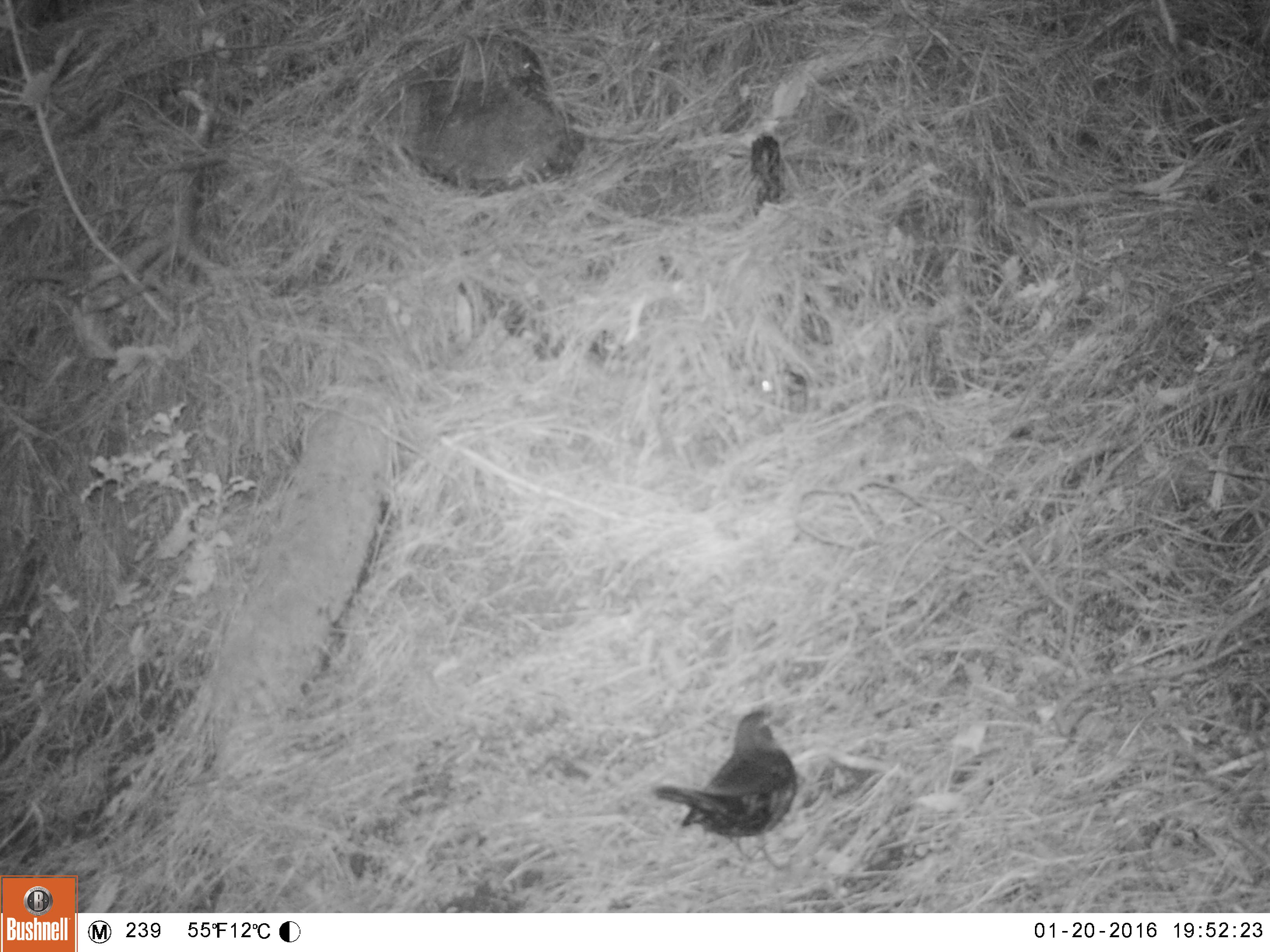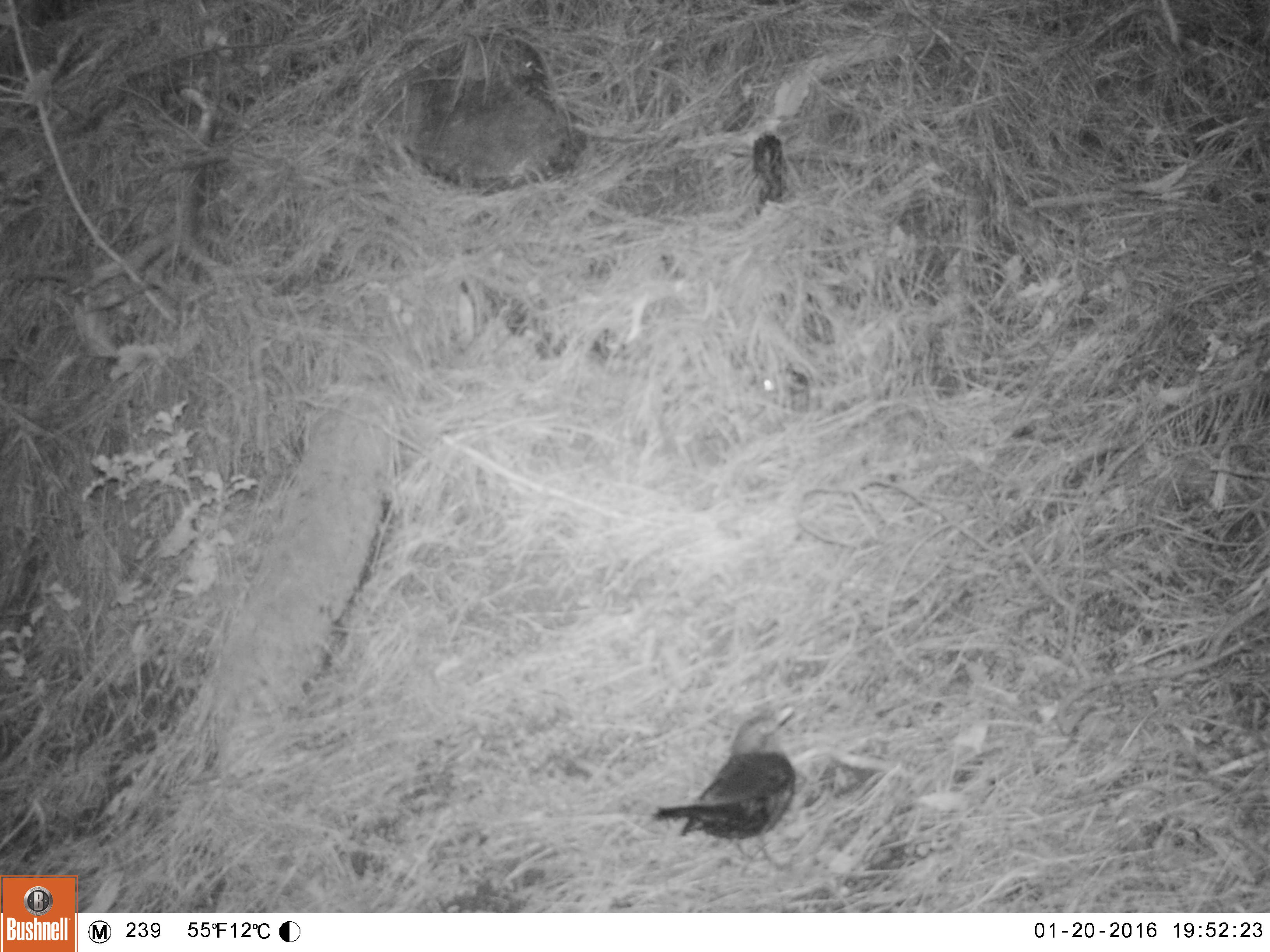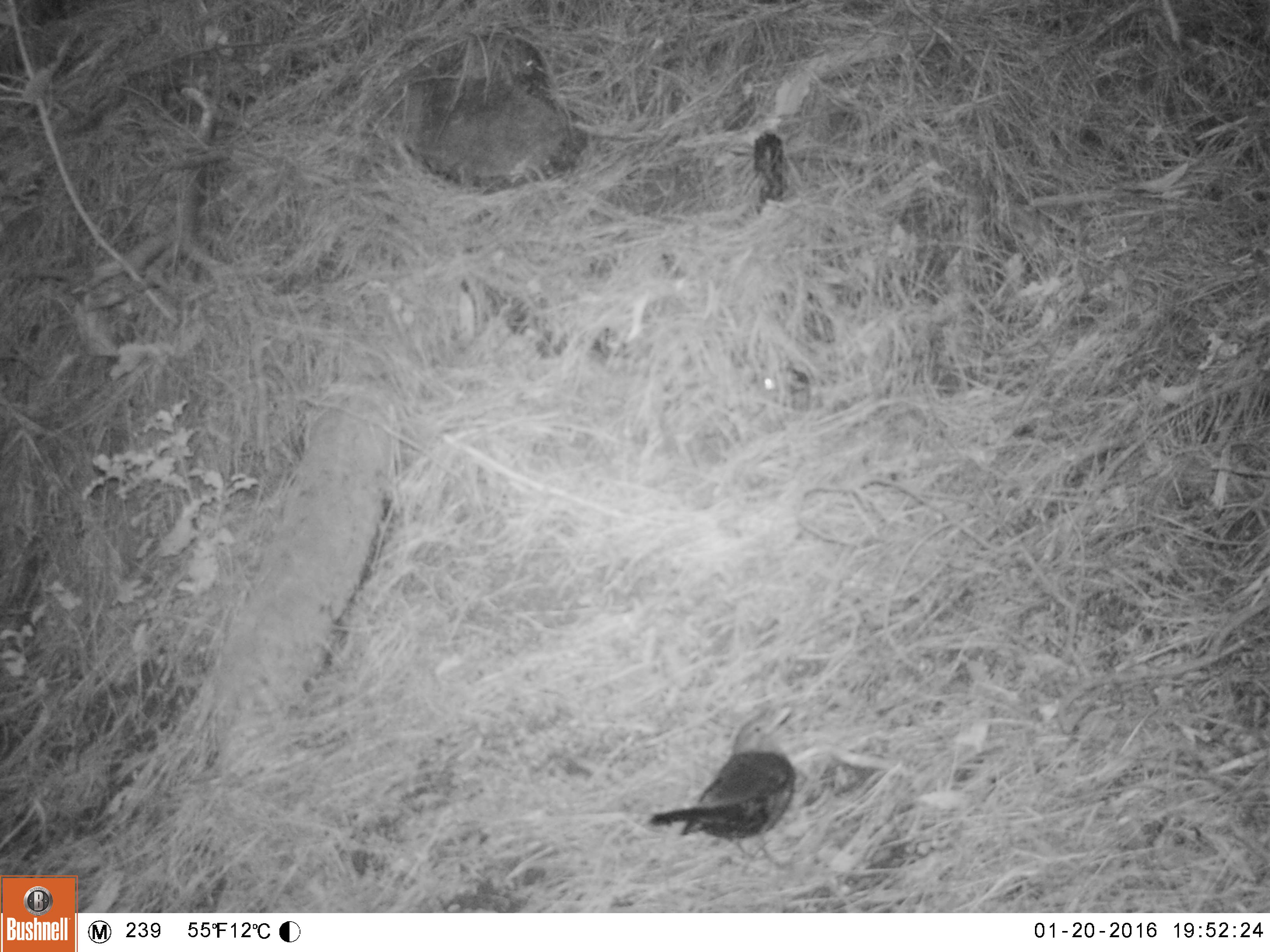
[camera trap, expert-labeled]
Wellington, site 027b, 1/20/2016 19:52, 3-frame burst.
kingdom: Animalia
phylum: Chordata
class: Aves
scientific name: Aves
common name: bird